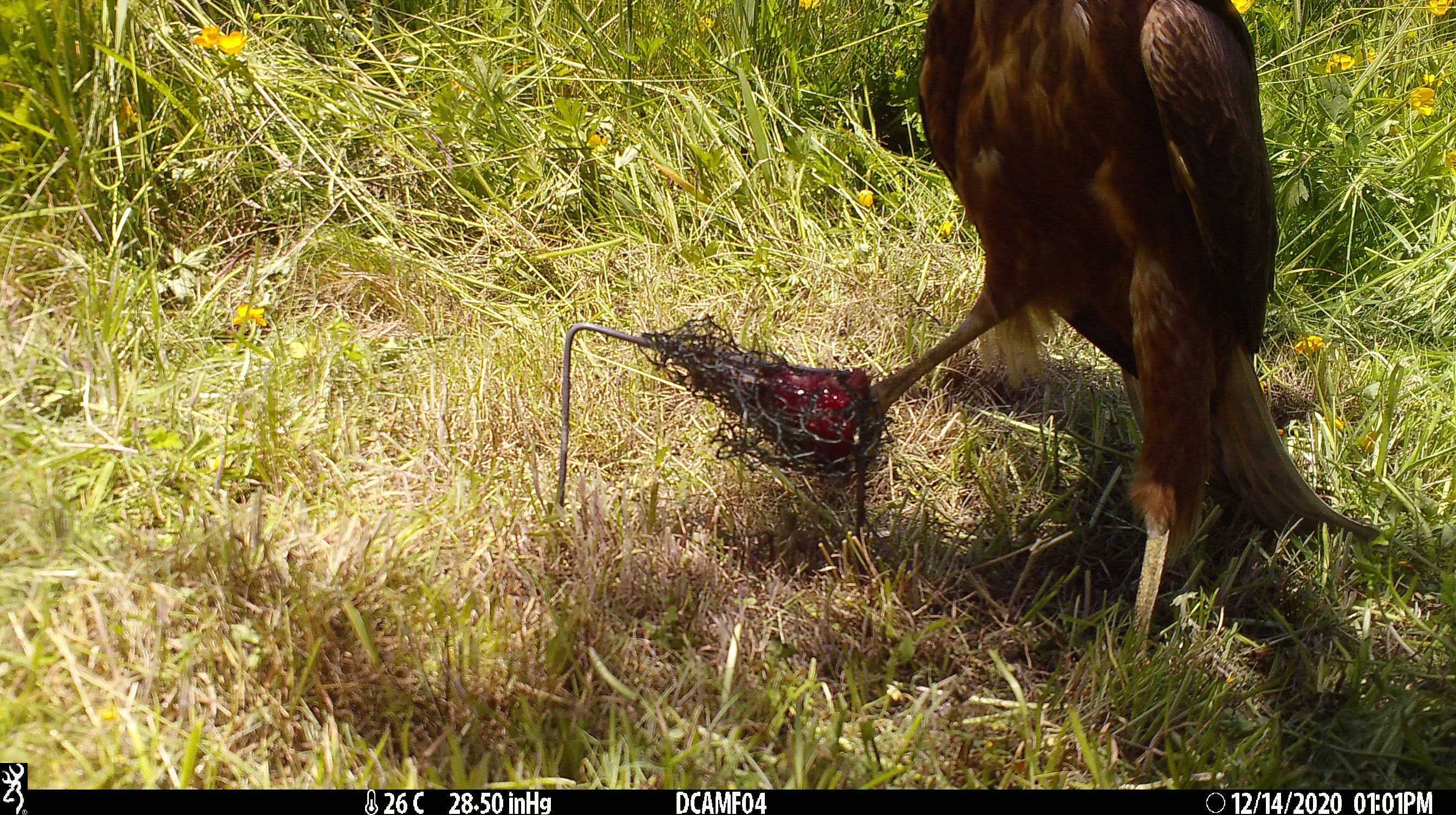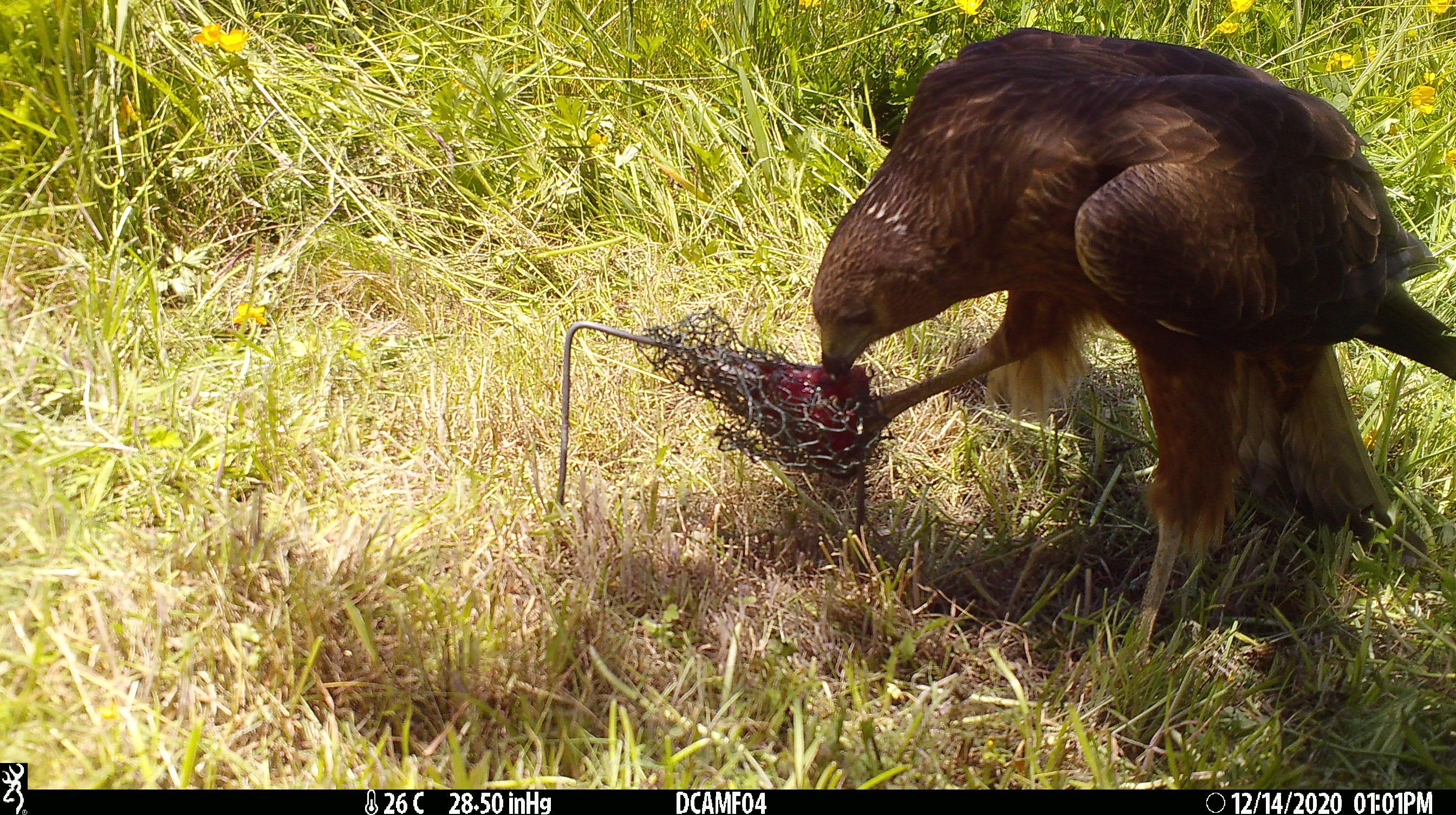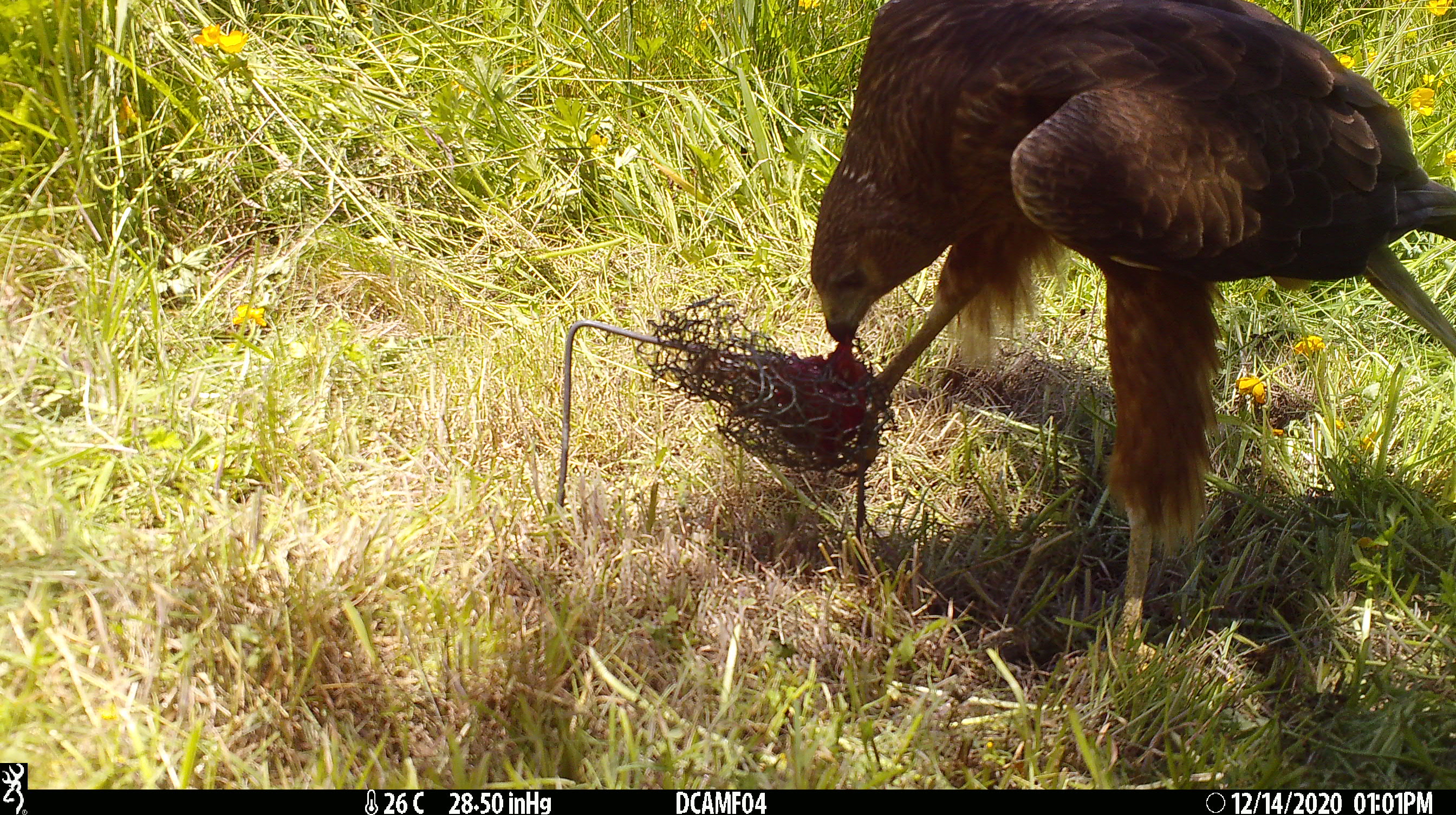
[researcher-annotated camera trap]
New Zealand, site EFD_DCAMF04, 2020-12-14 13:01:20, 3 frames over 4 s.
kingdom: Animalia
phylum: Chordata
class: Aves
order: Accipitriformes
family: Accipitridae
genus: Circus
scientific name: Circus approximans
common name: swamp harrier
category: harrier